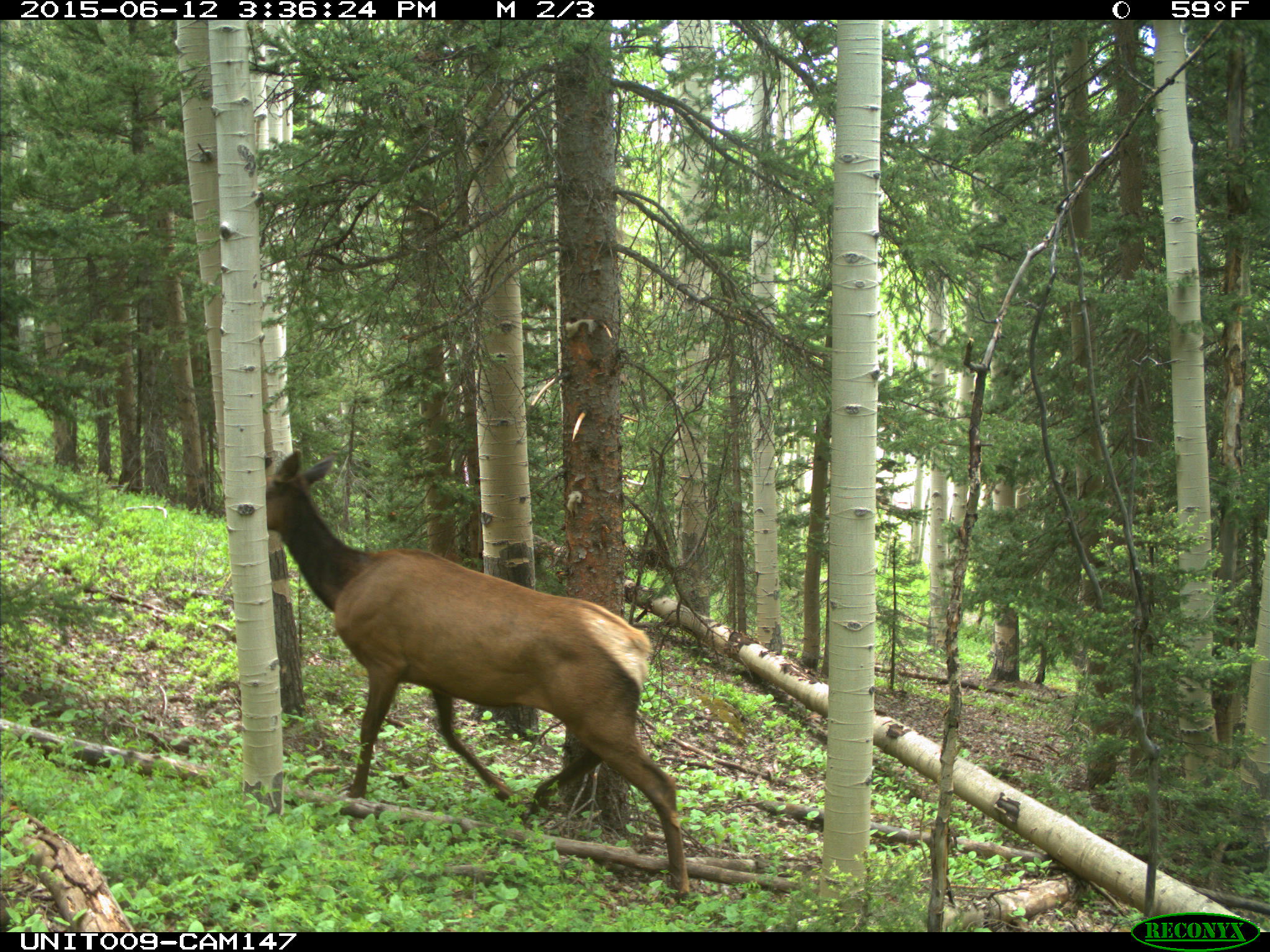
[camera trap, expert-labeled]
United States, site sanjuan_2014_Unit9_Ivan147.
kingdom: Animalia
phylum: Chordata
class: Mammalia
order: Artiodactyla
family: Cervidae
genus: Cervus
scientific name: Cervus elaphus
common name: red deer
Cervus elaphus (red deer).